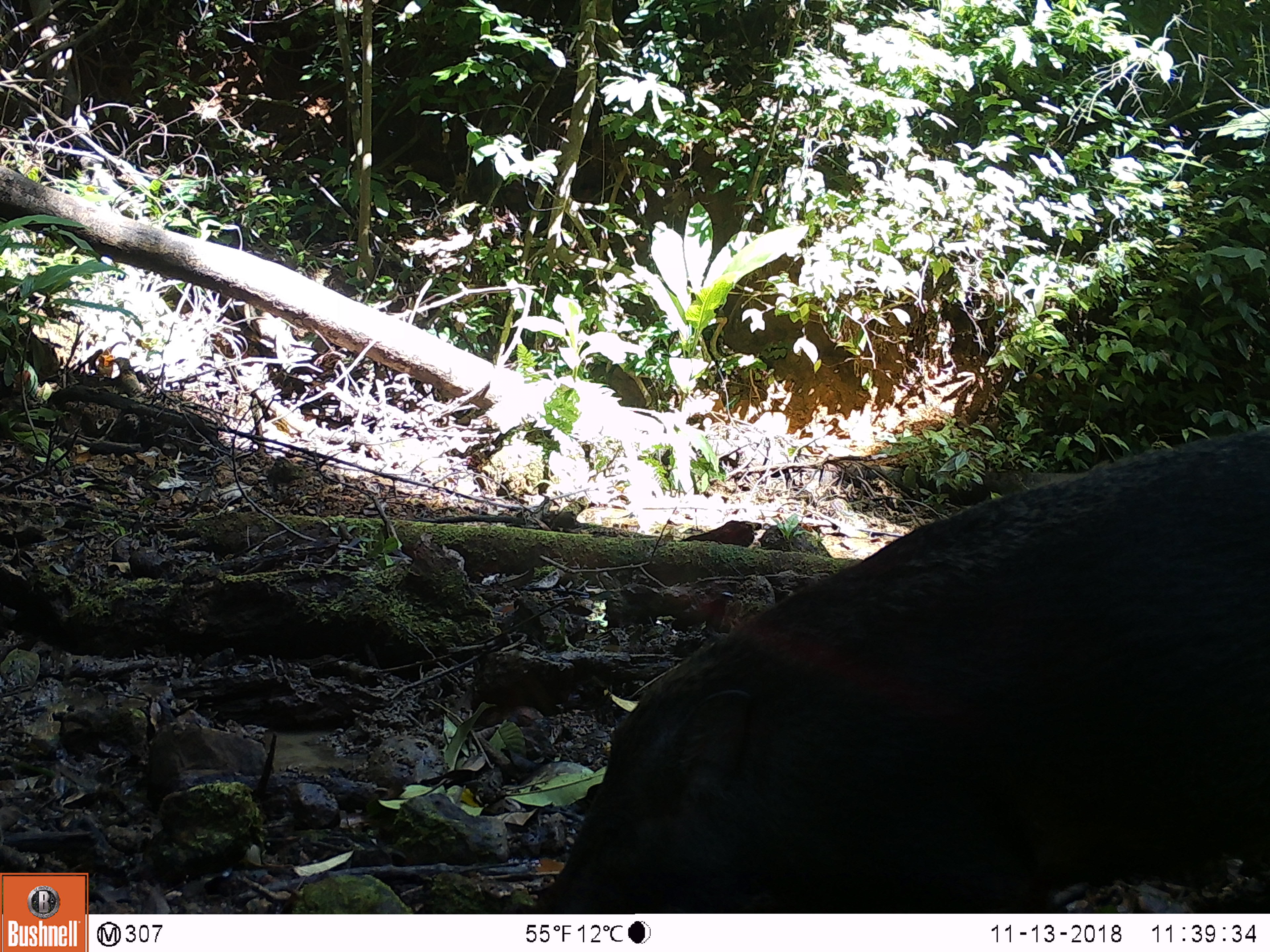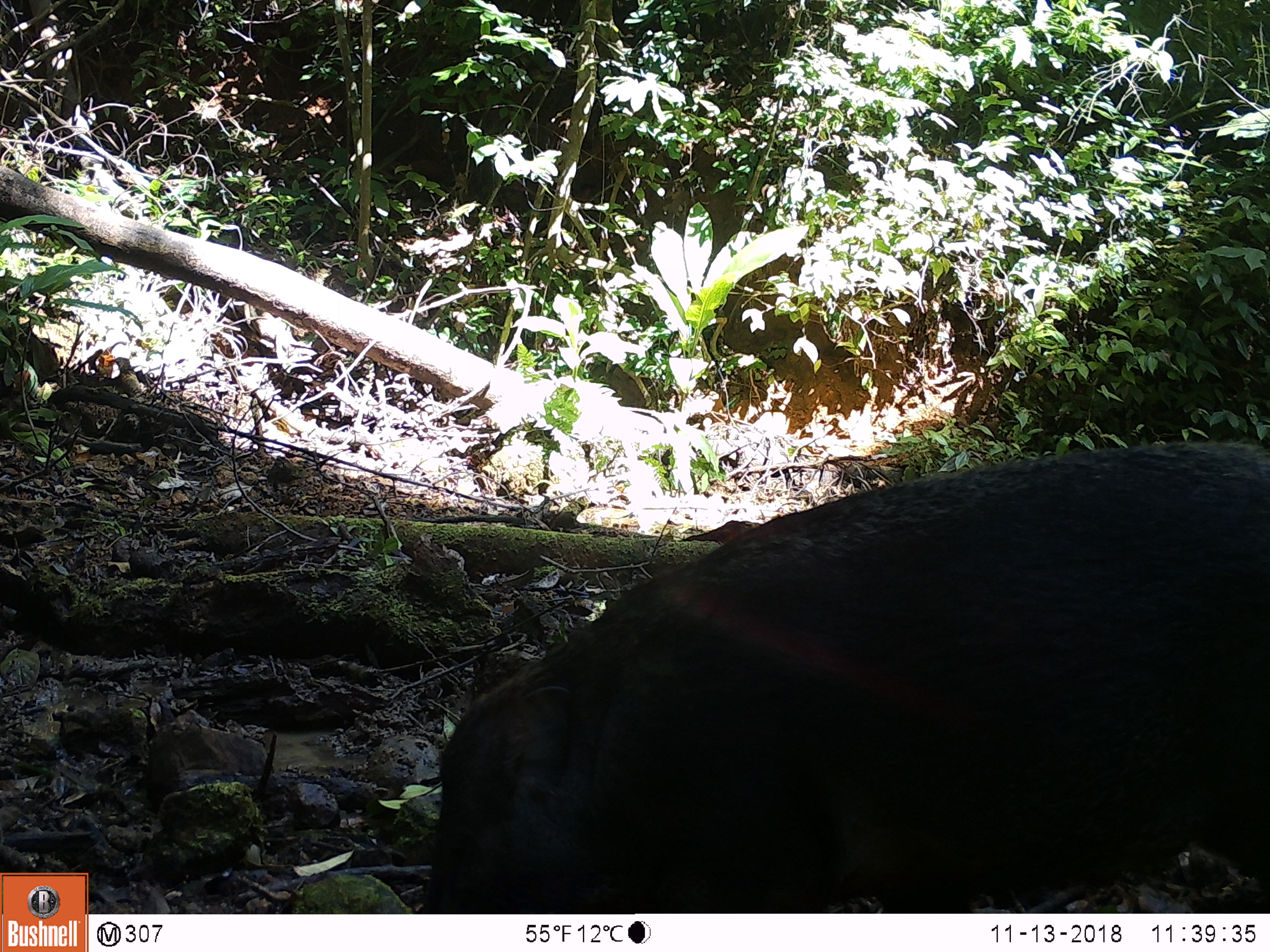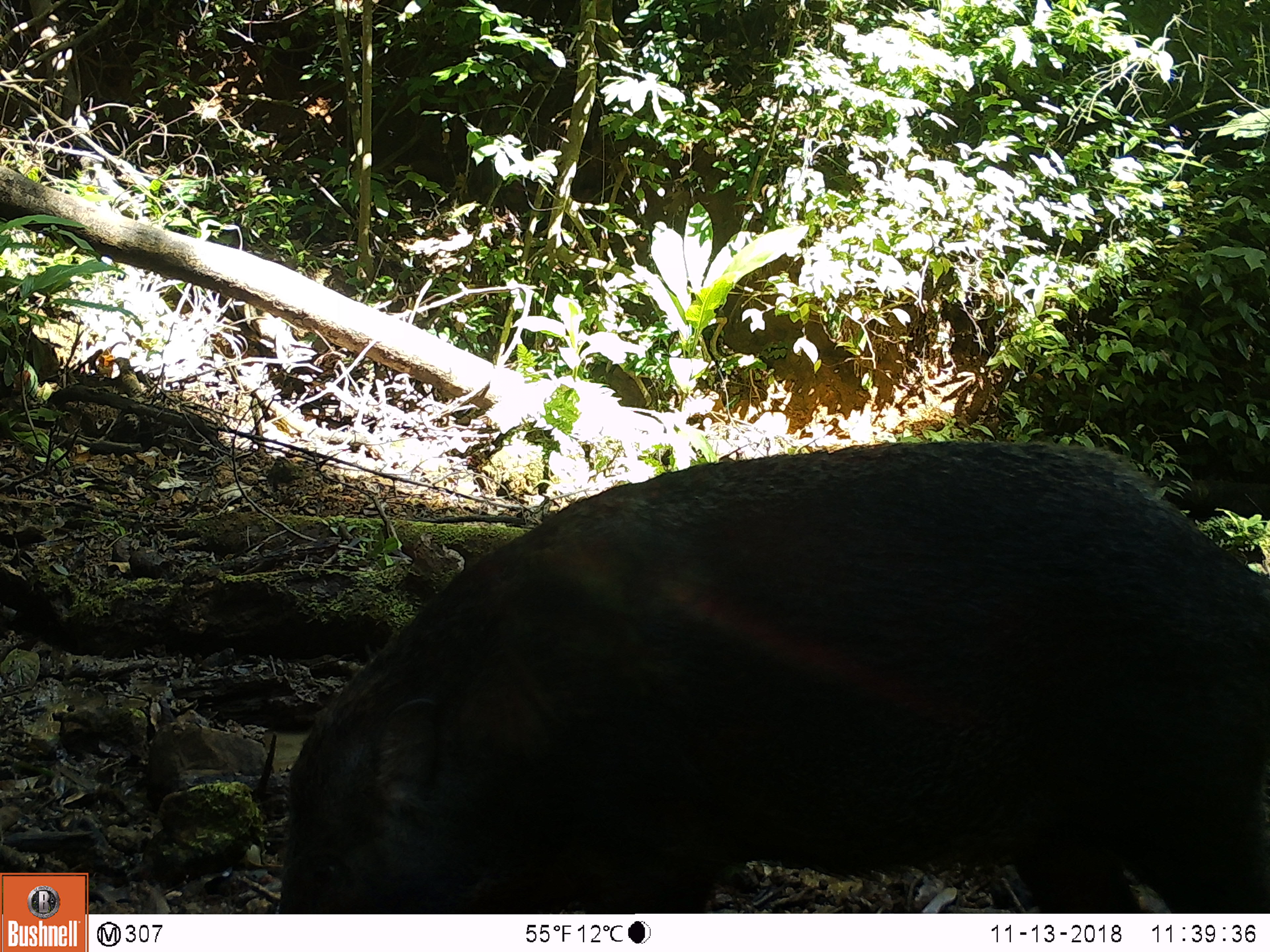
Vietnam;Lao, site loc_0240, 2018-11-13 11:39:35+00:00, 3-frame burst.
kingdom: Animalia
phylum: Chordata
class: Mammalia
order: Artiodactyla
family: Suidae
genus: Sus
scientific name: Sus scrofa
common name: eurasian wild pig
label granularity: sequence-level